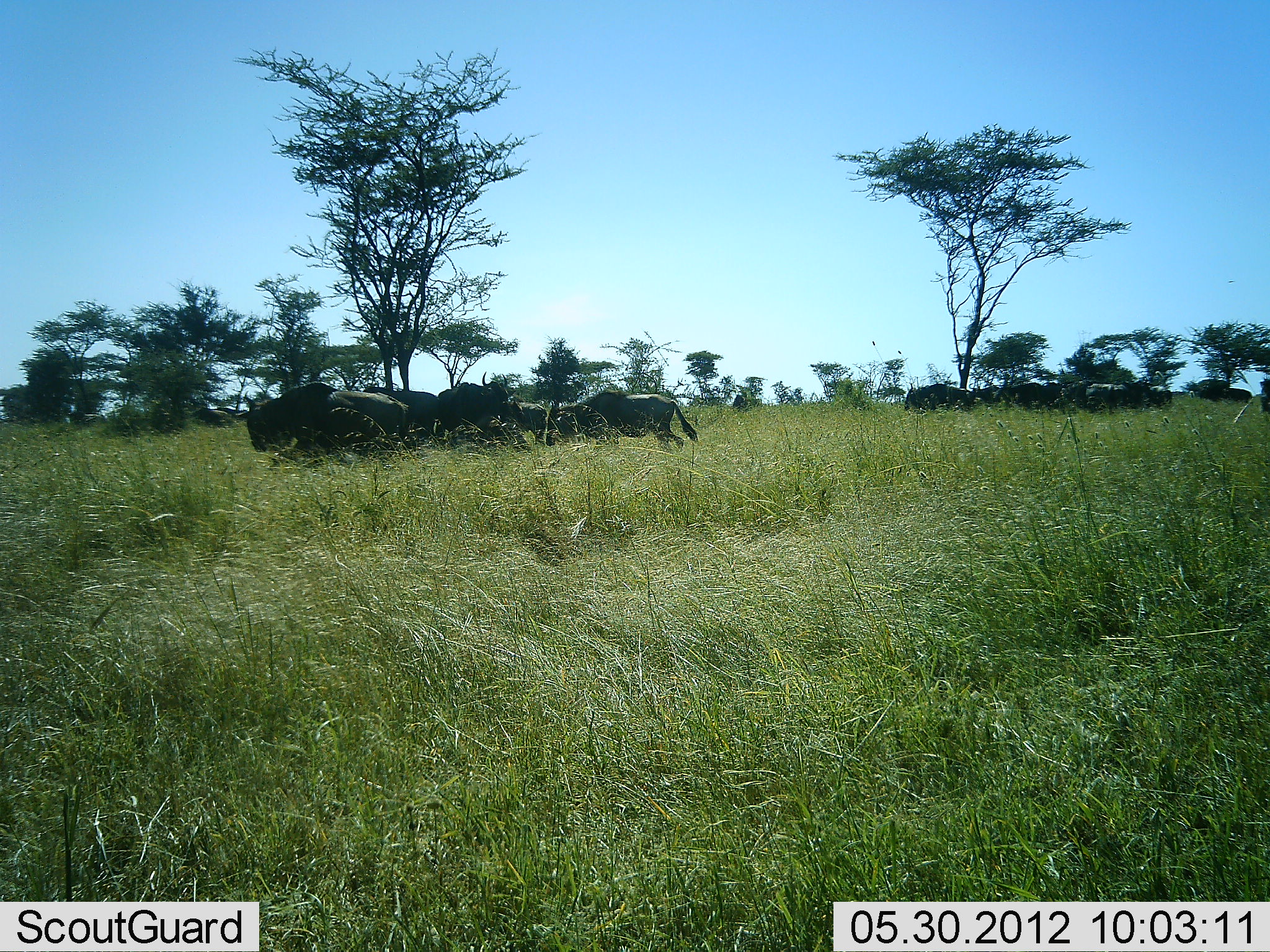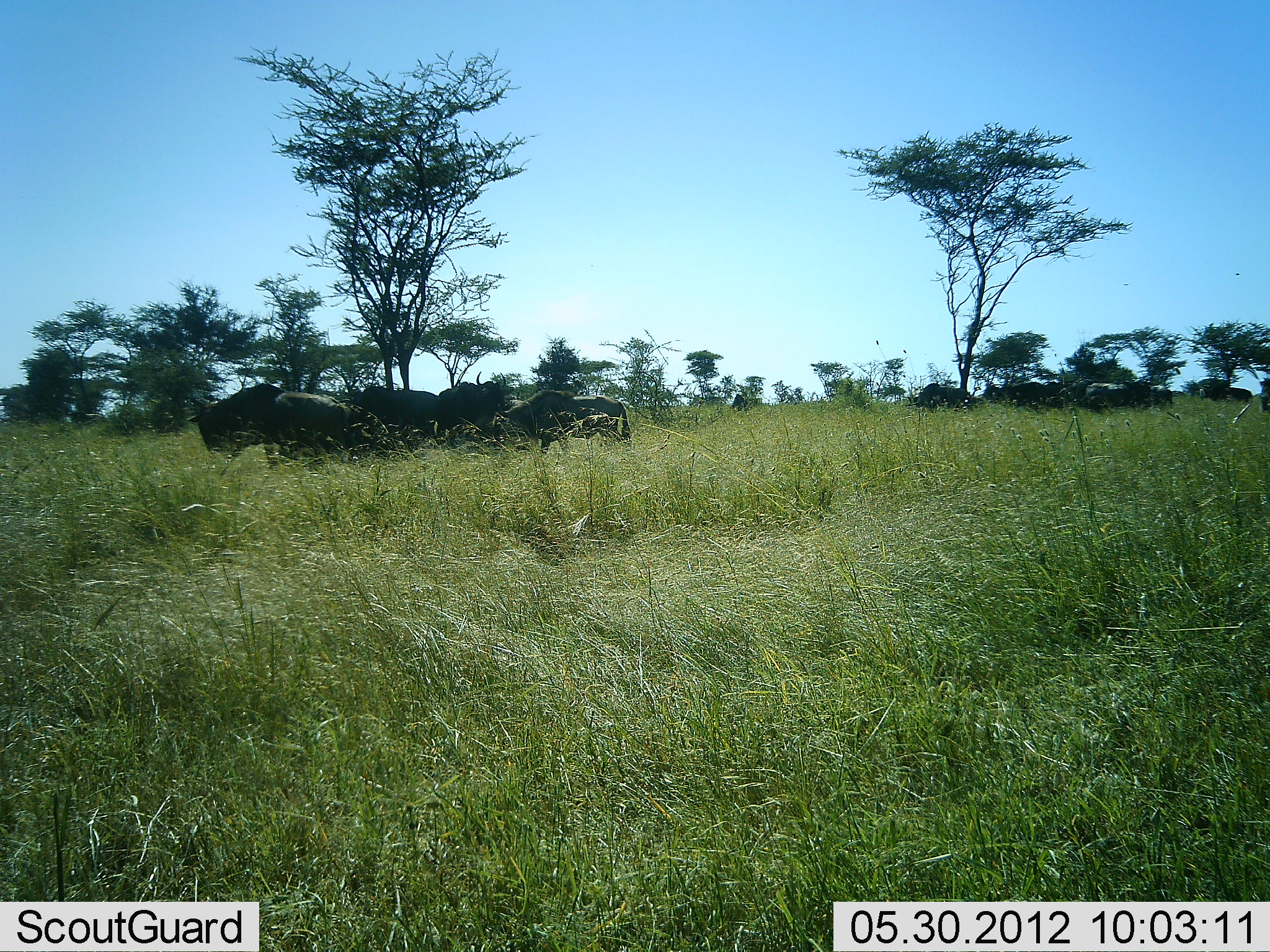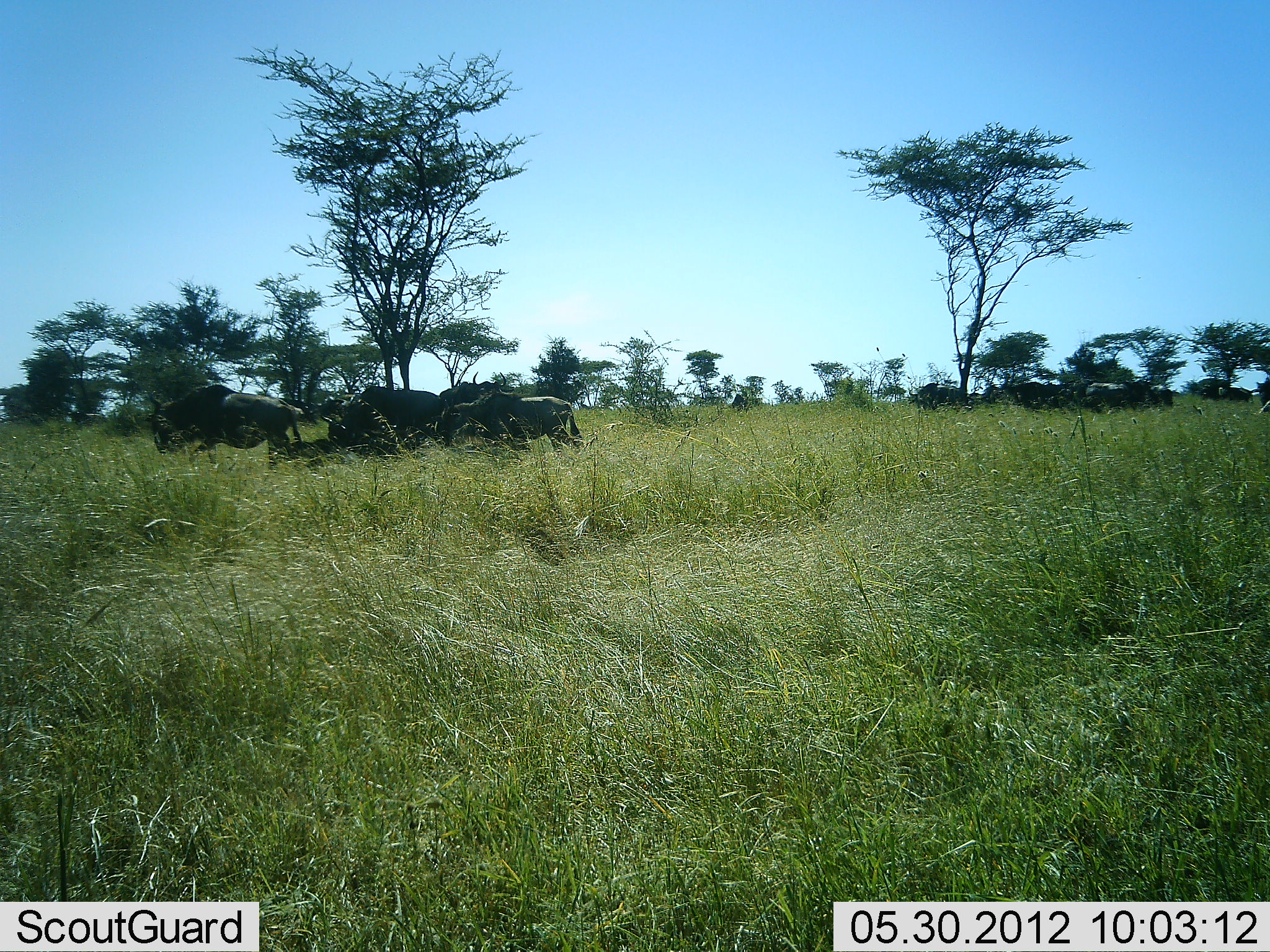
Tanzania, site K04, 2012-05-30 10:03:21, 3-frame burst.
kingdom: Animalia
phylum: Chordata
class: Mammalia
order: Artiodactyla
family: Bovidae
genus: Connochaetes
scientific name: Connochaetes taurinus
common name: blue wildebeest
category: wildebeest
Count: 8.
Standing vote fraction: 60%.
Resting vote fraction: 0%.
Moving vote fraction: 80%.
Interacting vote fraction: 0%.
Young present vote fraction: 0%.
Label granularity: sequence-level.